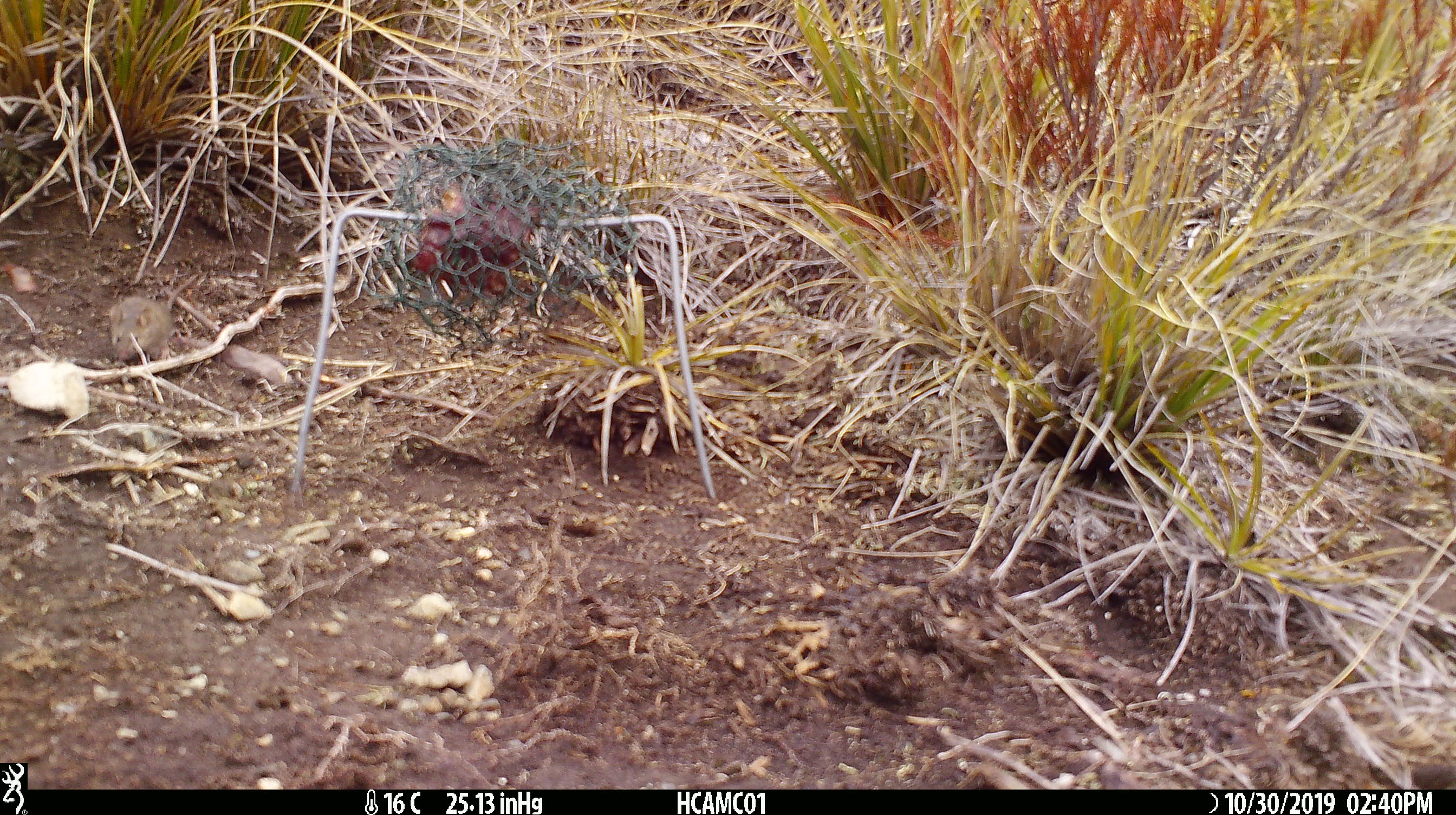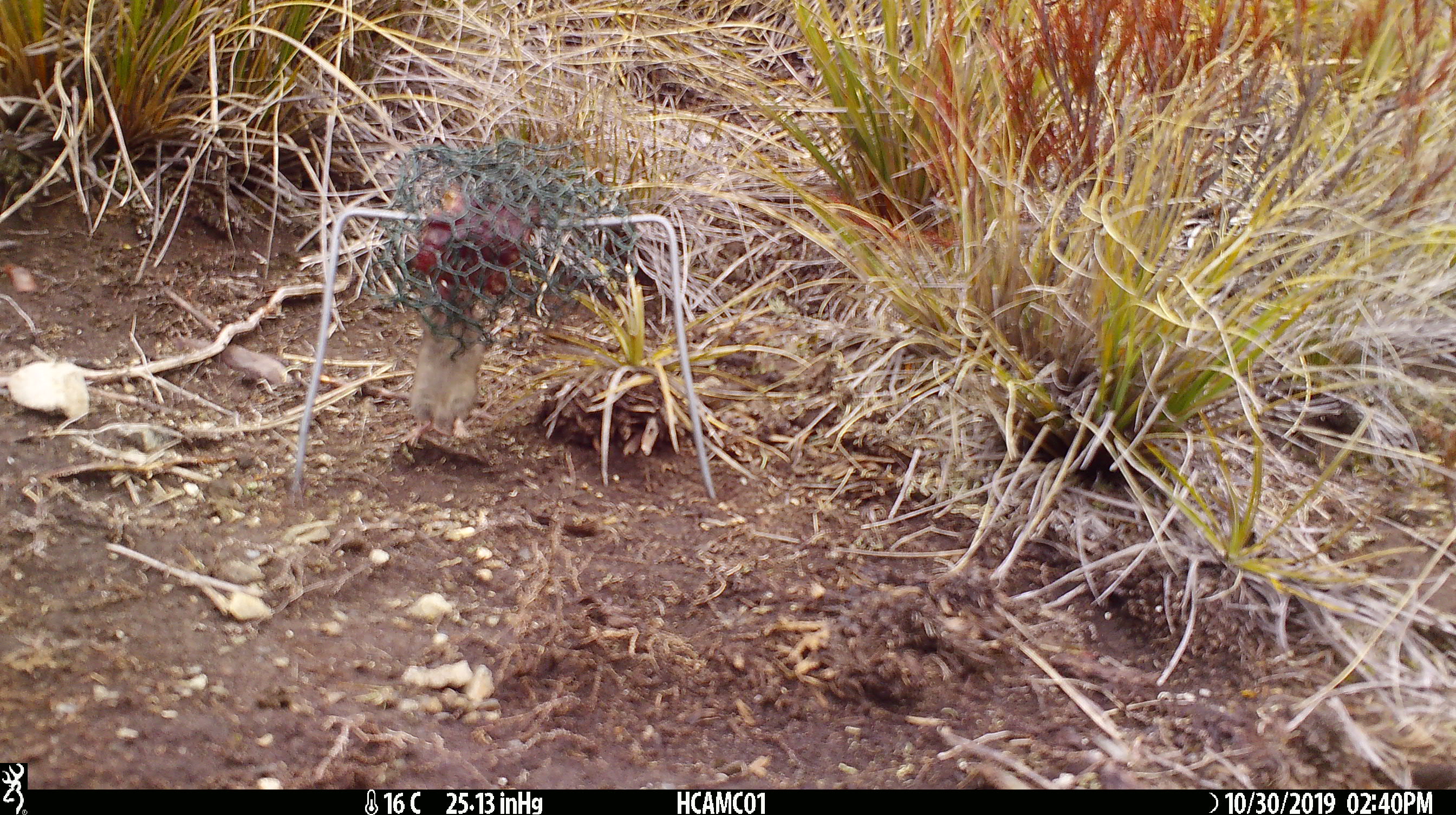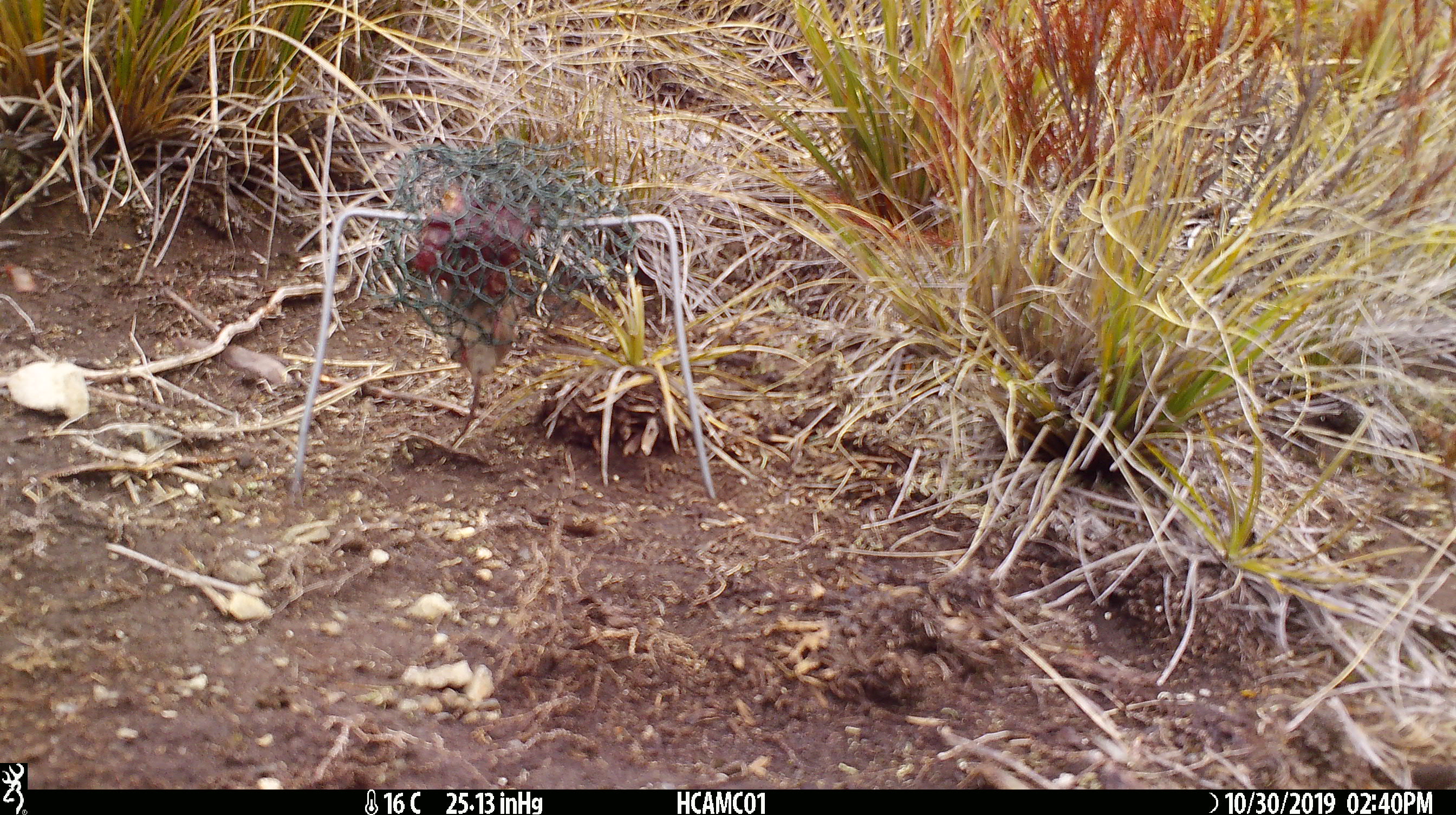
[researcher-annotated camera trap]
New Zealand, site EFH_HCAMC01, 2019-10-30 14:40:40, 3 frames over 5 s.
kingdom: Animalia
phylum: Chordata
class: Mammalia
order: Rodentia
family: Muridae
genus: Mus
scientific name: Mus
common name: mouse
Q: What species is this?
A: Mouse (Mus).